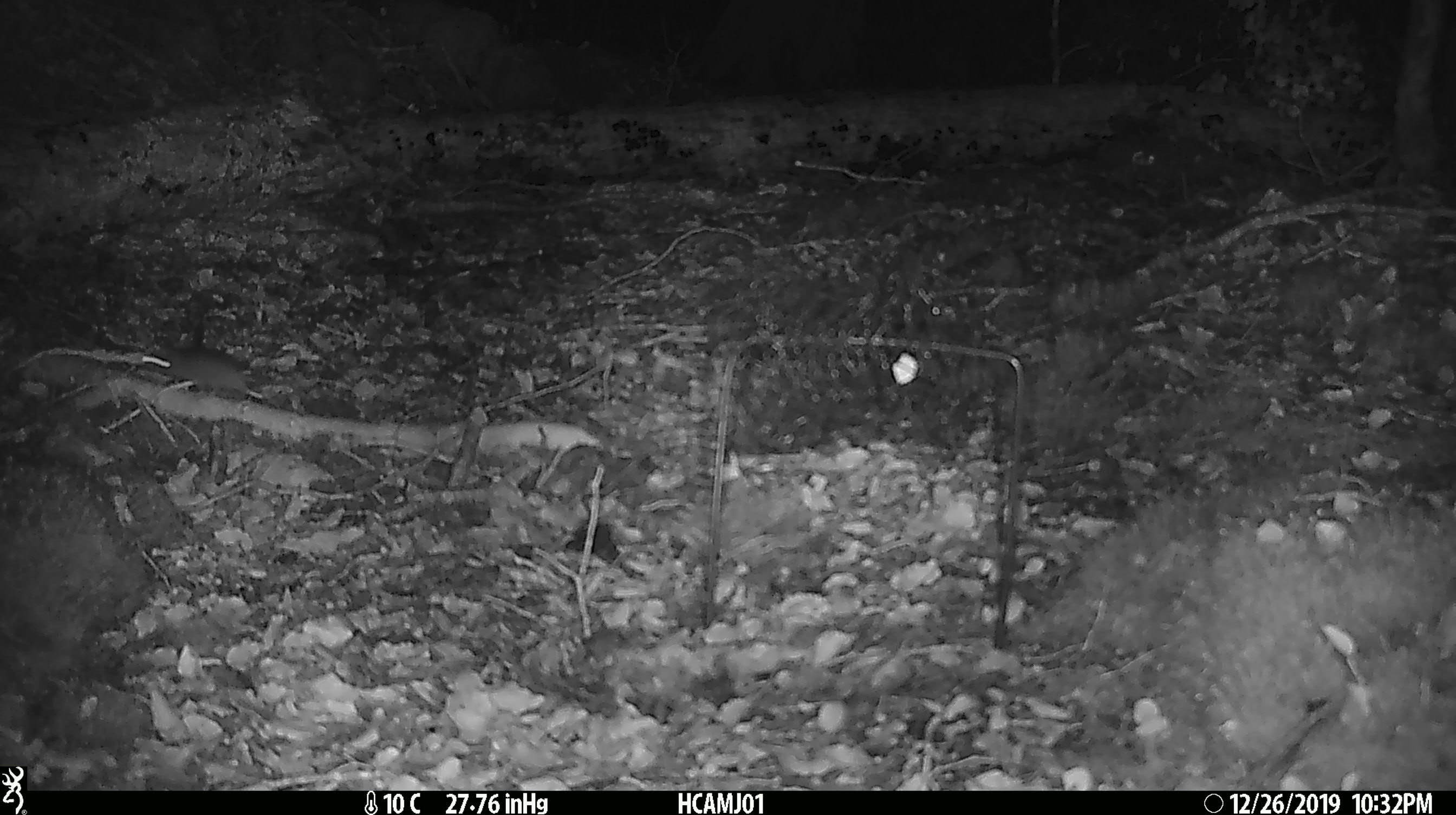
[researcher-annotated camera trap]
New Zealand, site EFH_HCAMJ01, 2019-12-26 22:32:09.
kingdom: Animalia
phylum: Chordata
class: Mammalia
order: Rodentia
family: Muridae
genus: Mus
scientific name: Mus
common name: mouse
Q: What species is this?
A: Mouse (Mus).